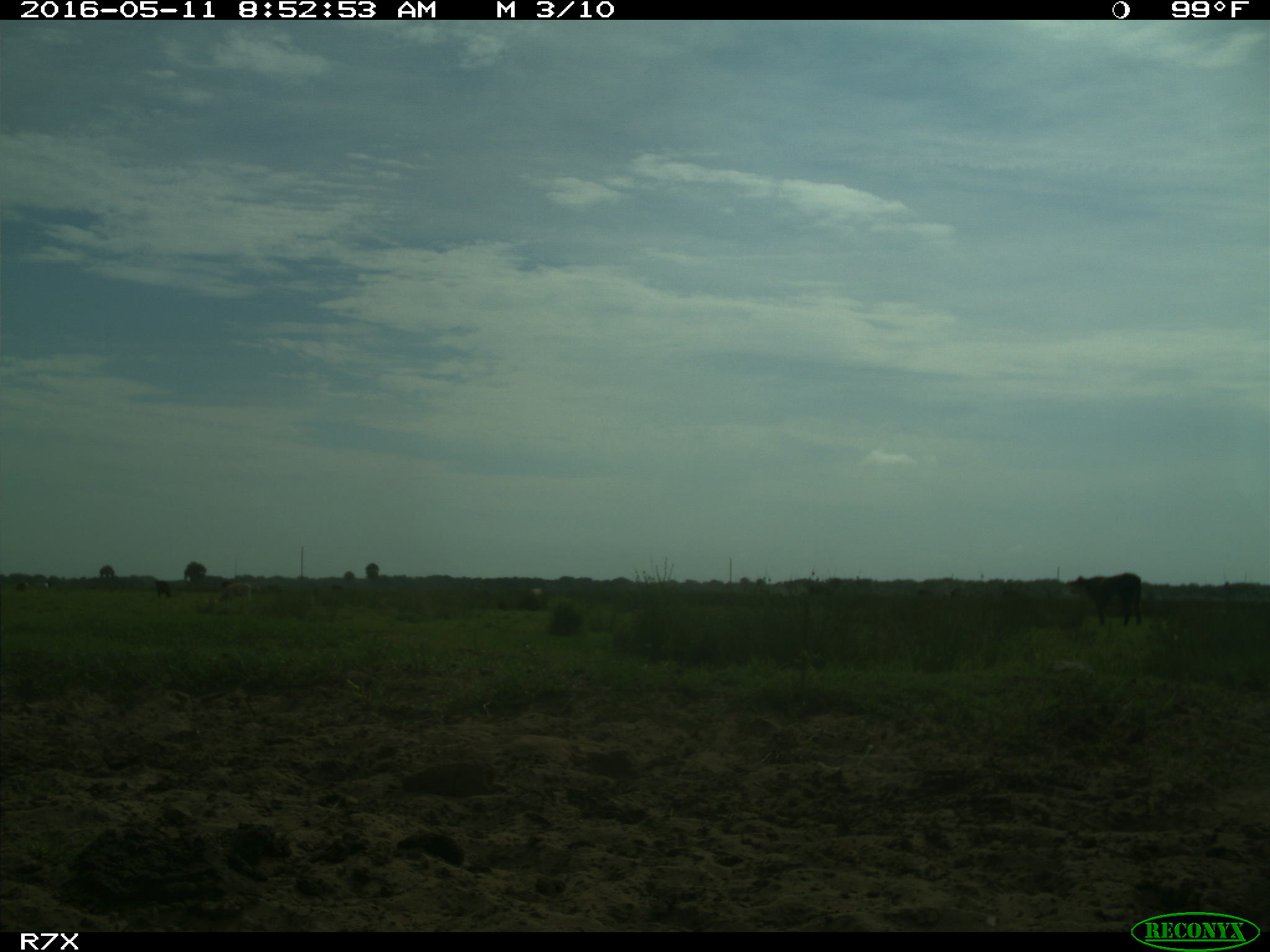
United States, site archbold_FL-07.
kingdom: Animalia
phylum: Chordata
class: Mammalia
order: Artiodactyla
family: Bovidae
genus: Bos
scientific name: Bos taurus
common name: domestic cow